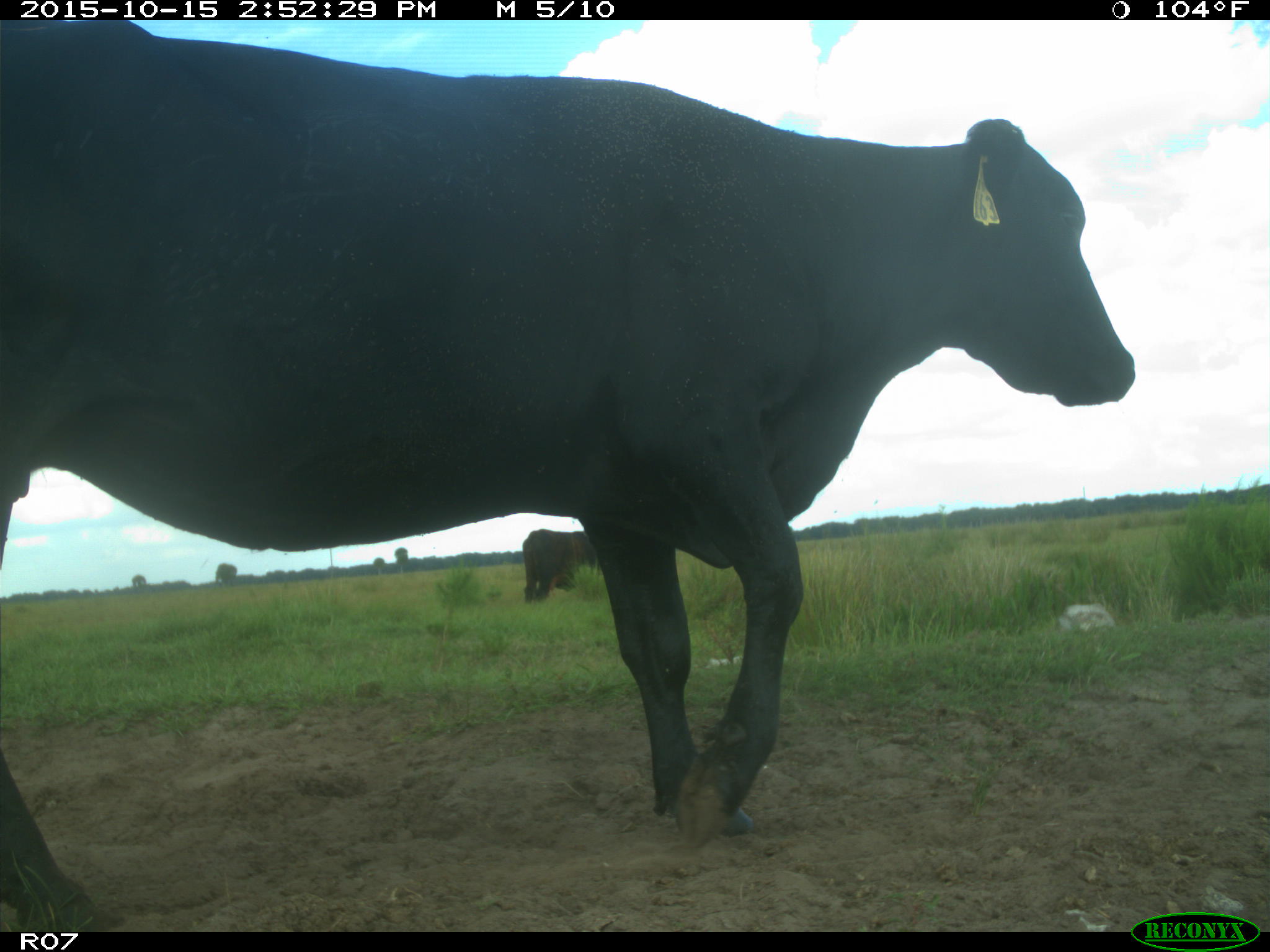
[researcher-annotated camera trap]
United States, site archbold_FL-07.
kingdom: Animalia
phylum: Chordata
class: Mammalia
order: Artiodactyla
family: Bovidae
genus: Bos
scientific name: Bos taurus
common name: domestic cow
Bos taurus (domestic cow).